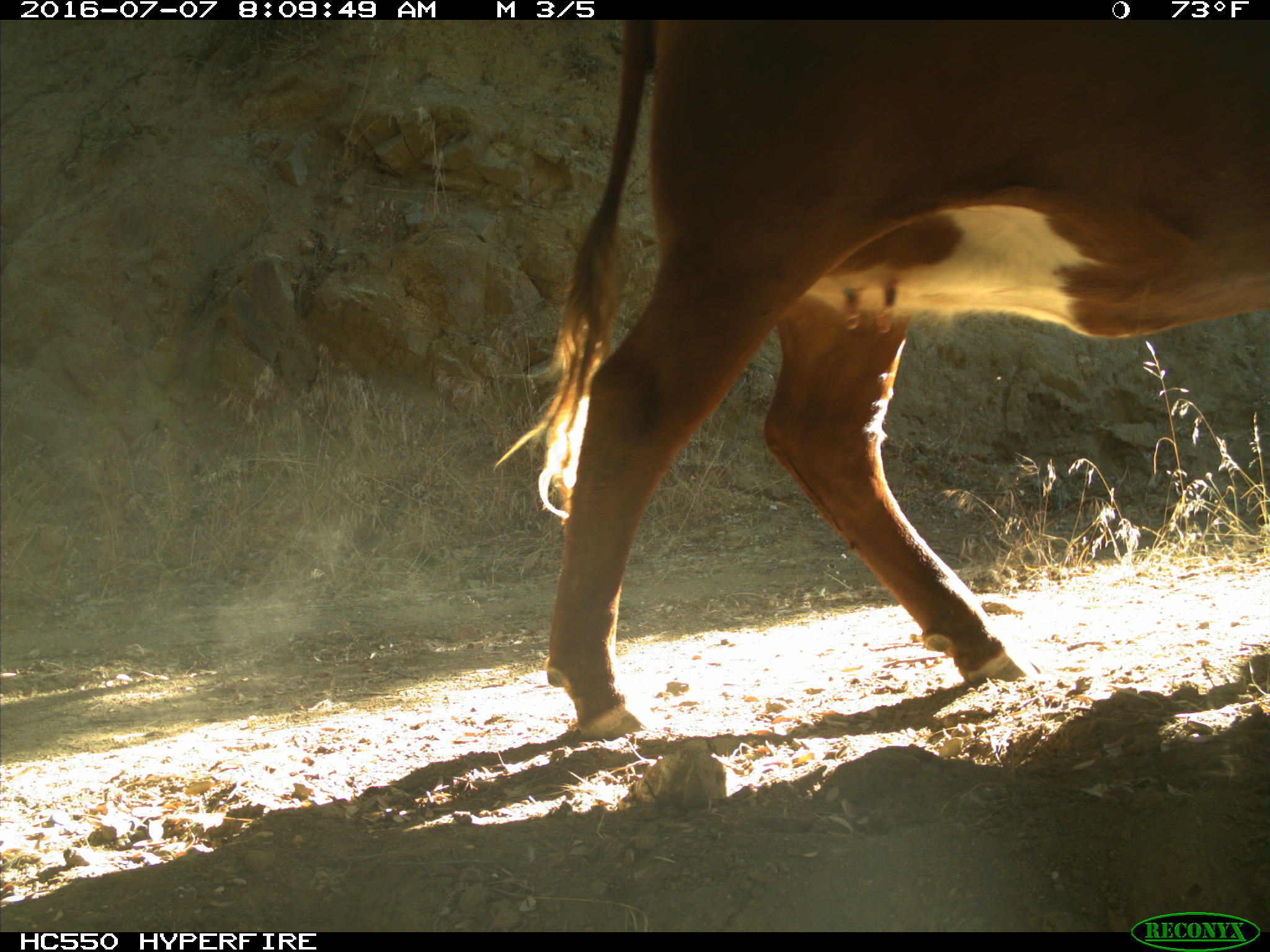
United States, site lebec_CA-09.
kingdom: Animalia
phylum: Chordata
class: Mammalia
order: Artiodactyla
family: Bovidae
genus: Bos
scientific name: Bos taurus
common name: domestic cow